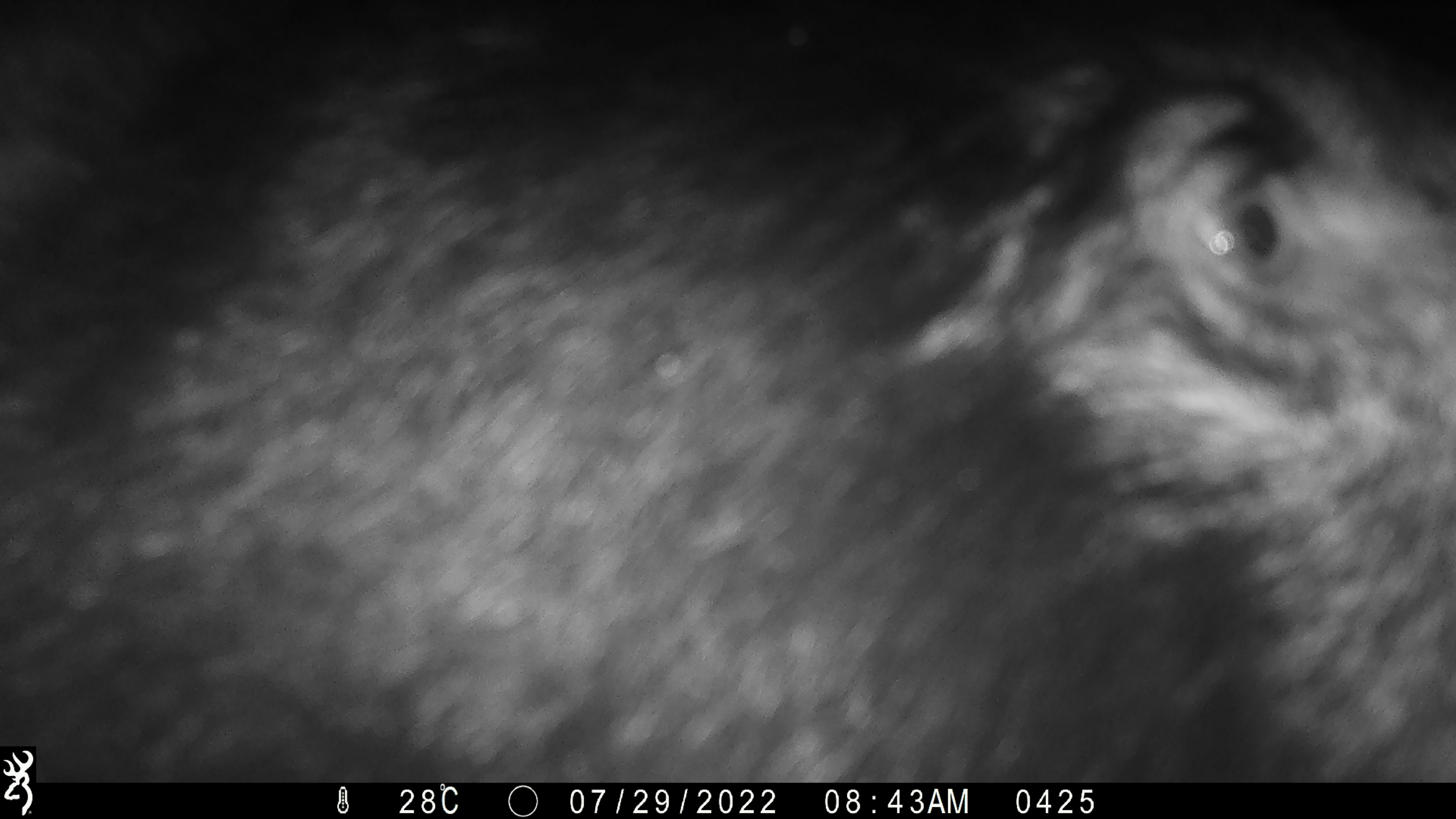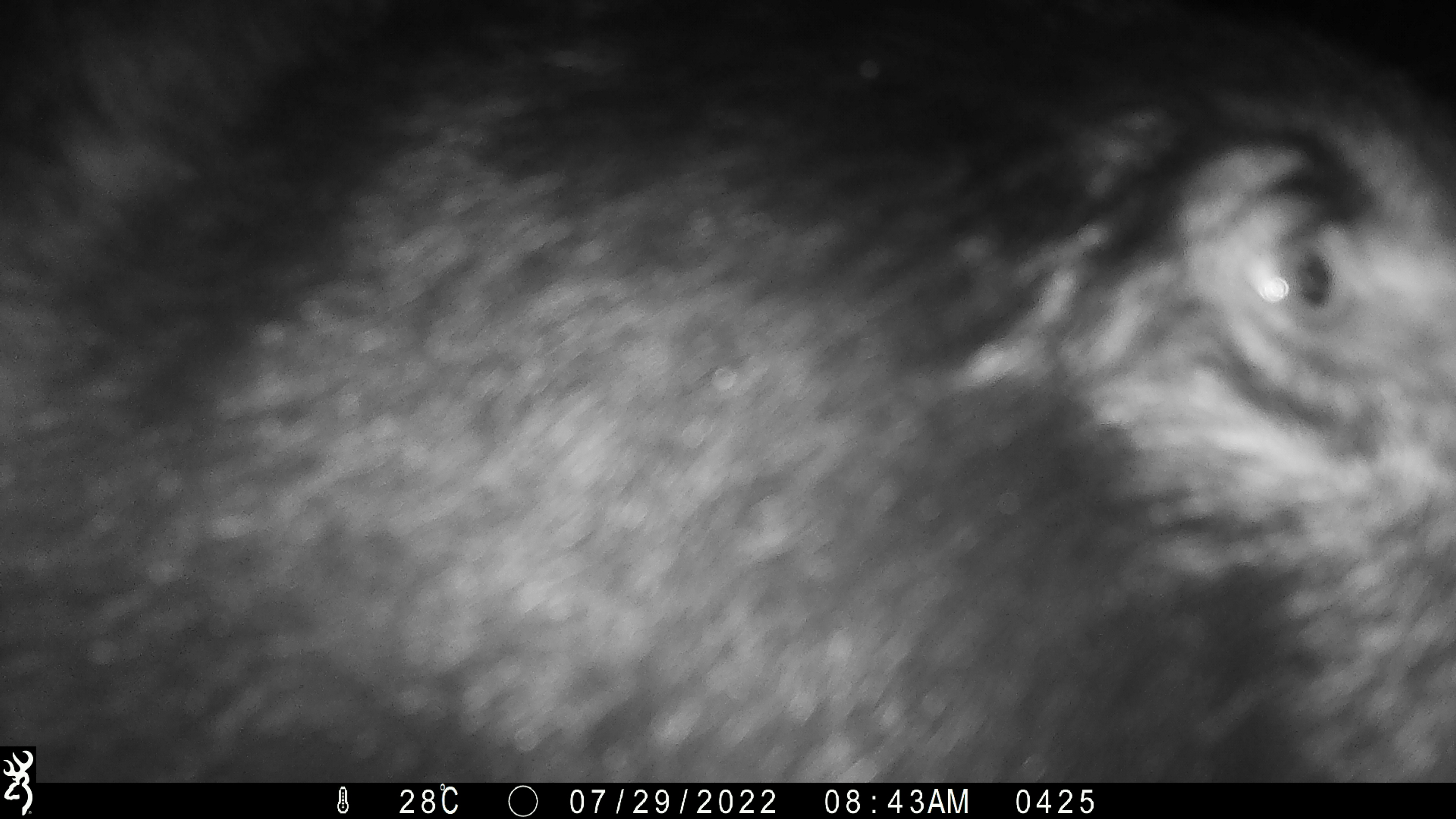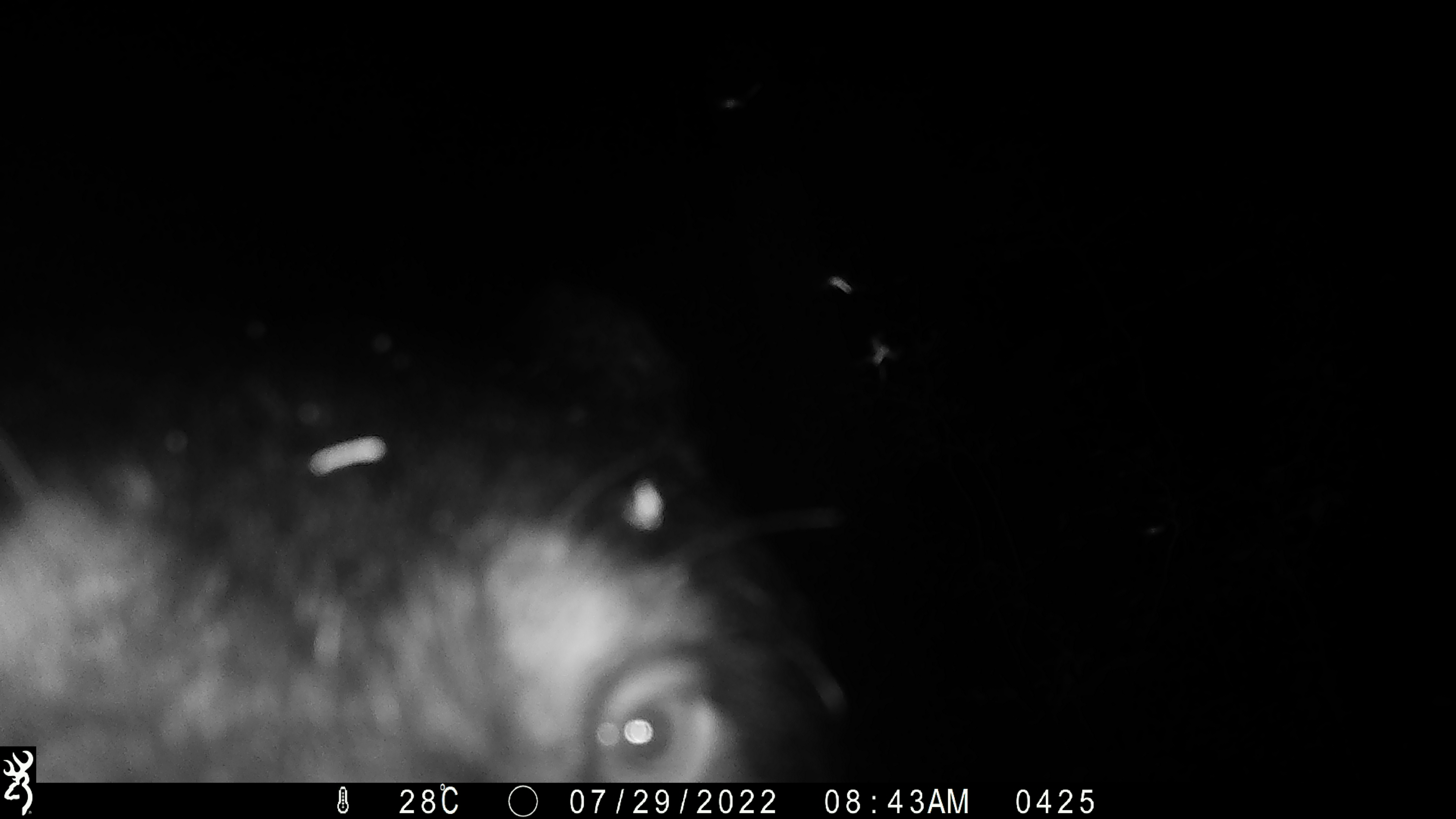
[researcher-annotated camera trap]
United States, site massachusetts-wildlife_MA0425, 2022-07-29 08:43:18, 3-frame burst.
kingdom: Animalia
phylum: Chordata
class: Mammalia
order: Carnivora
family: Ursidae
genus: Ursus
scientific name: Ursus americanus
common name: black bear